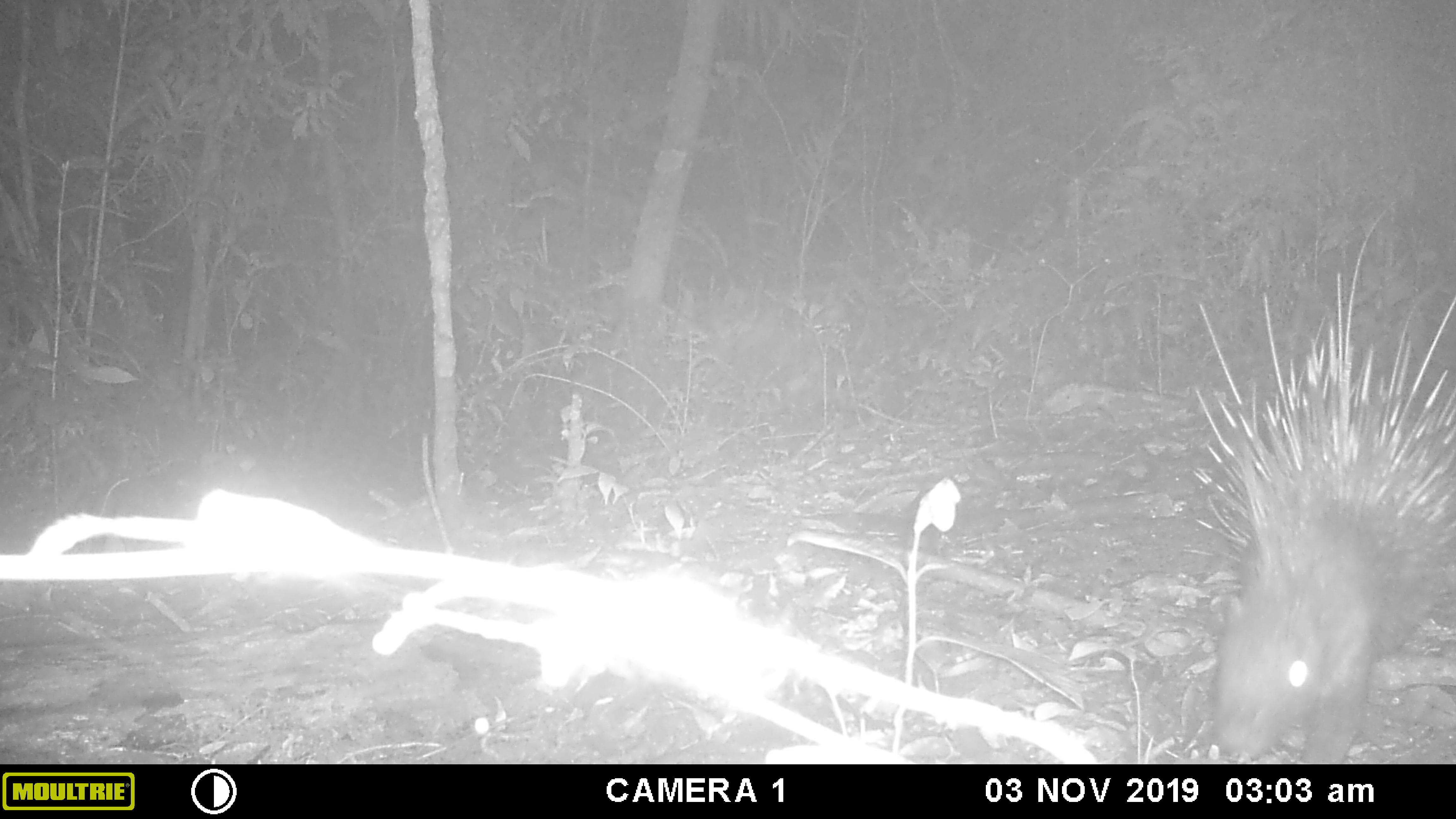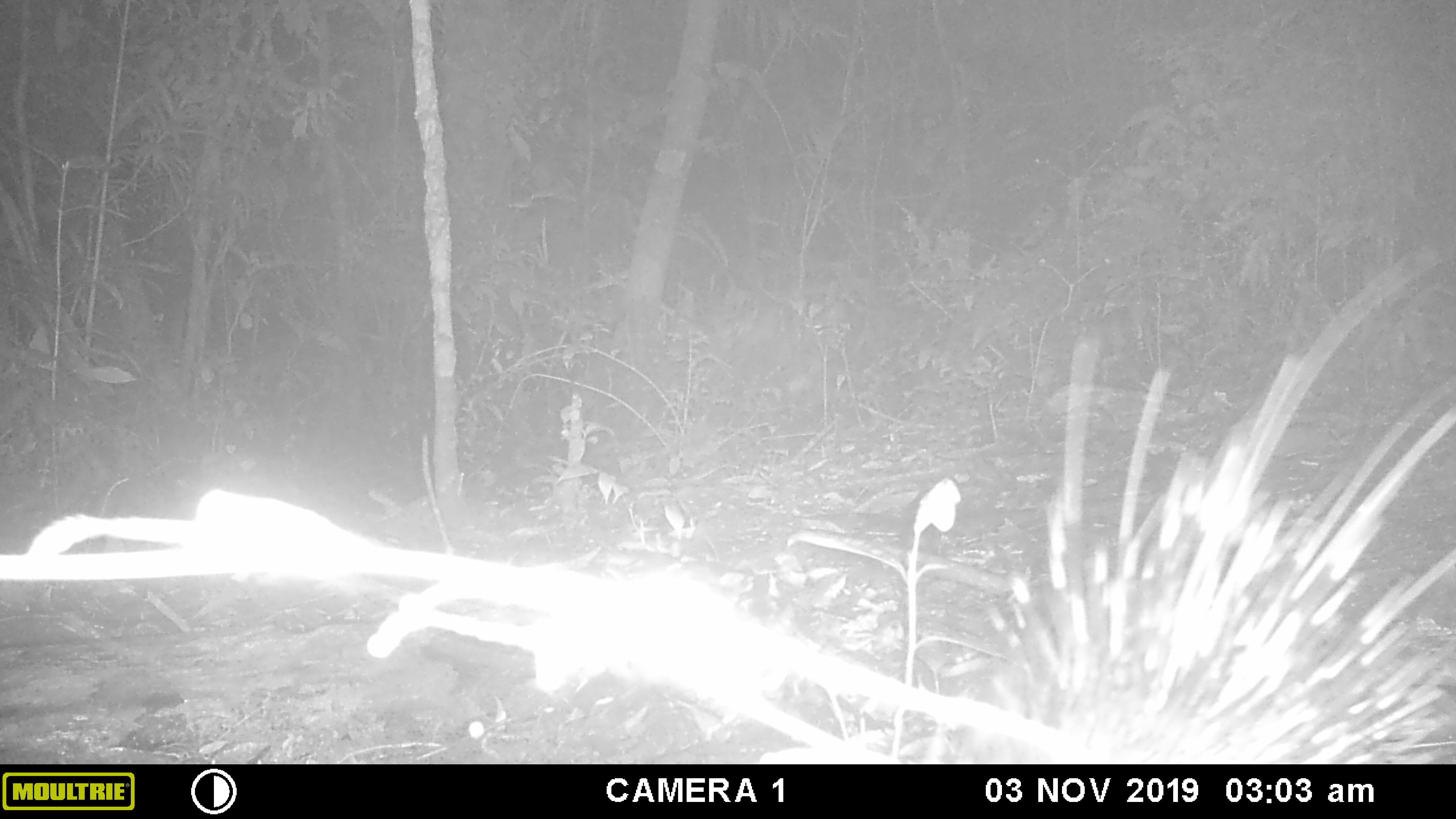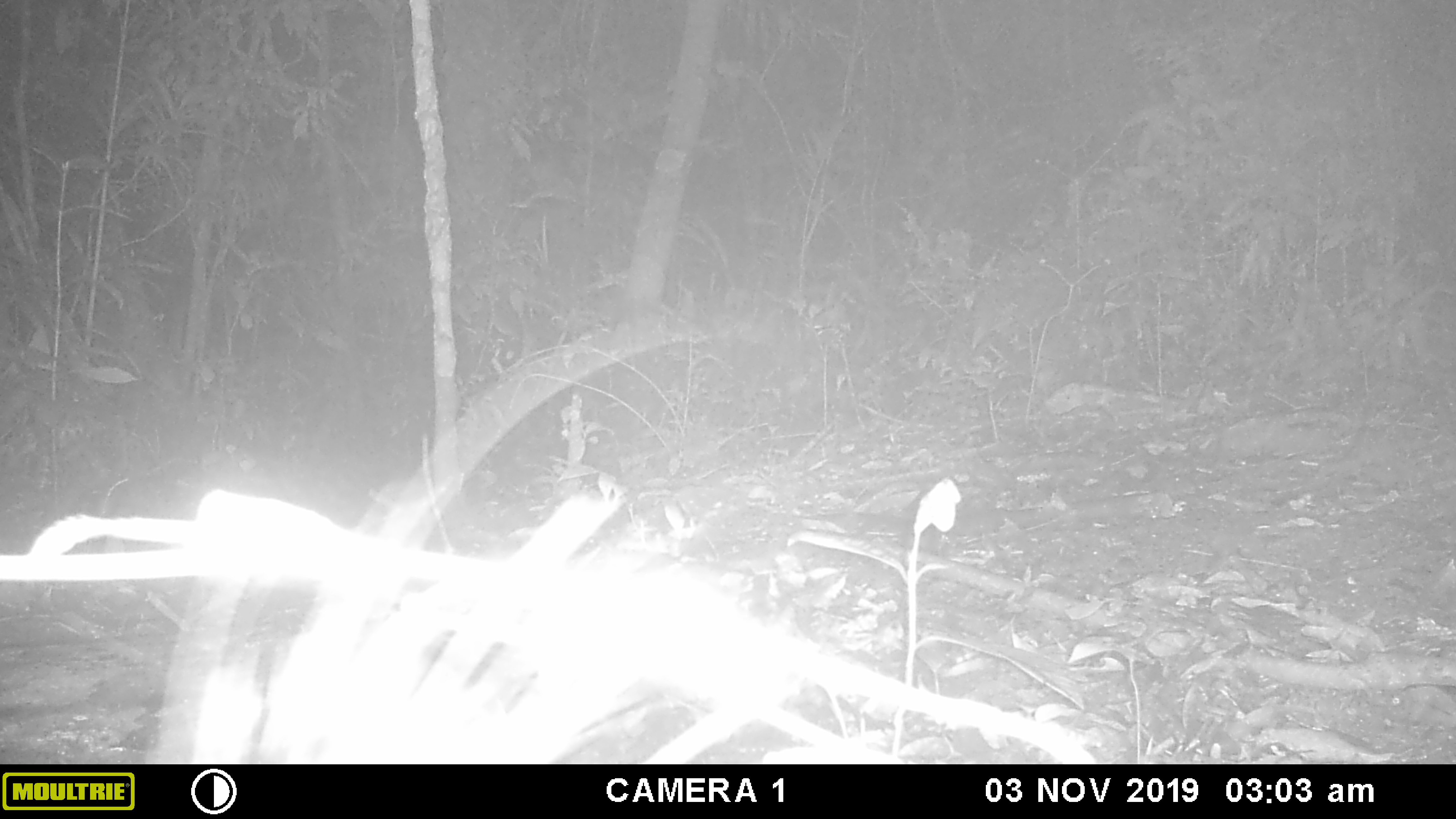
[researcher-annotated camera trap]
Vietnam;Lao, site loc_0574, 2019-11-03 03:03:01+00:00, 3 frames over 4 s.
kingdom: Animalia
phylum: Chordata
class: Mammalia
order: Rodentia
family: Hystricidae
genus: Hystrix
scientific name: Hystrix brachyura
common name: malayan porcupine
Malayan porcupine (Hystrix brachyura). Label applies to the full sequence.